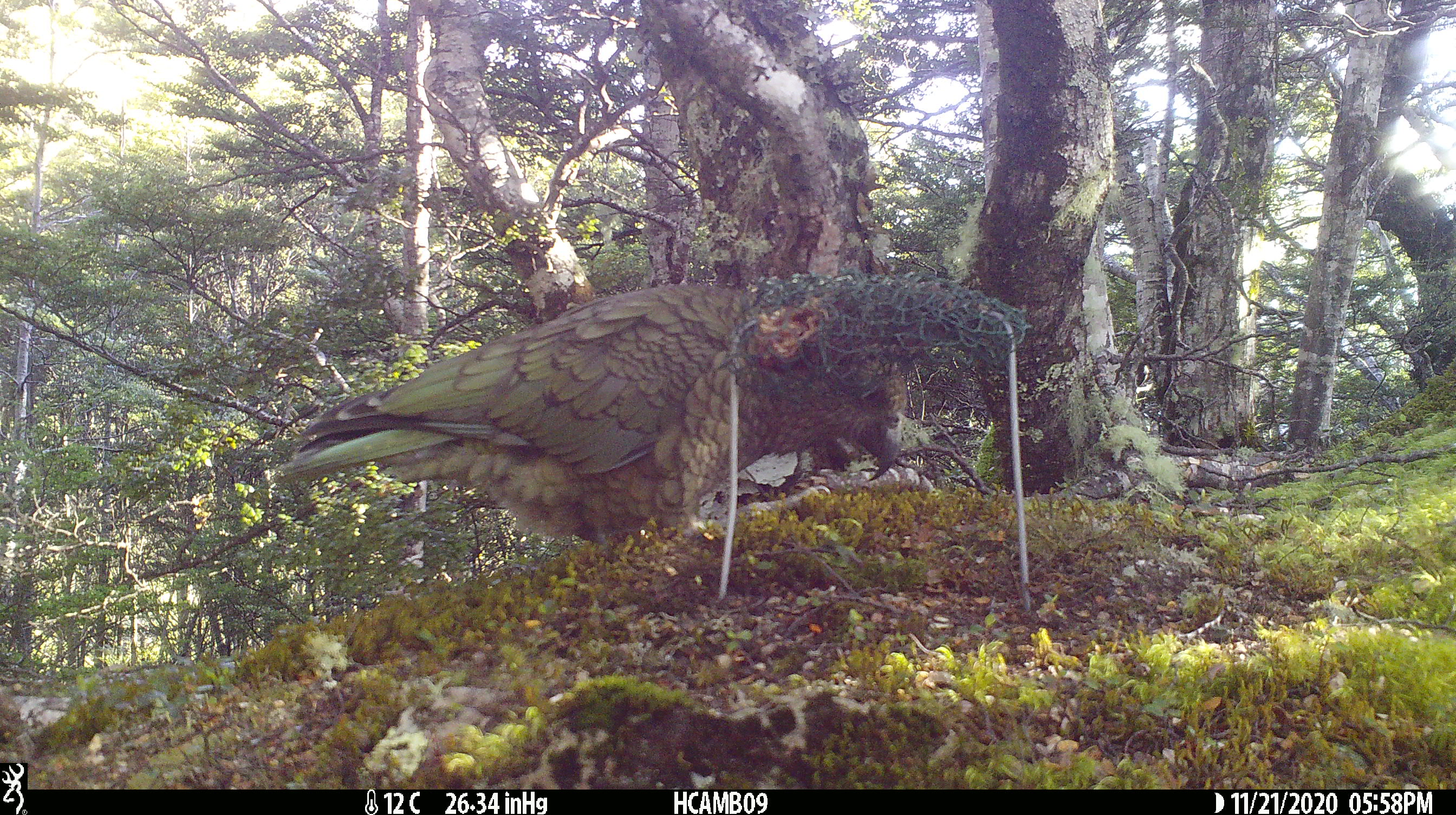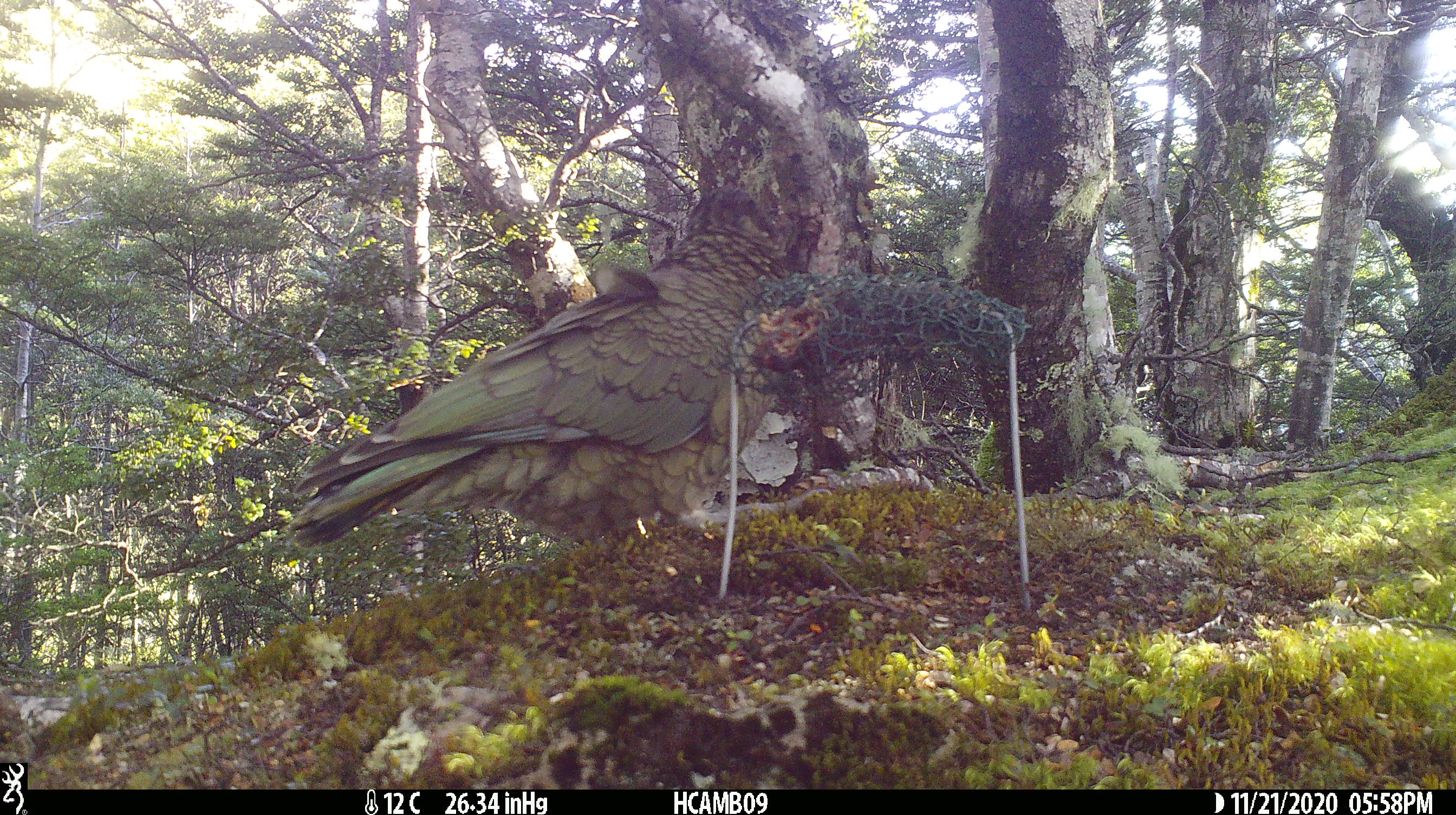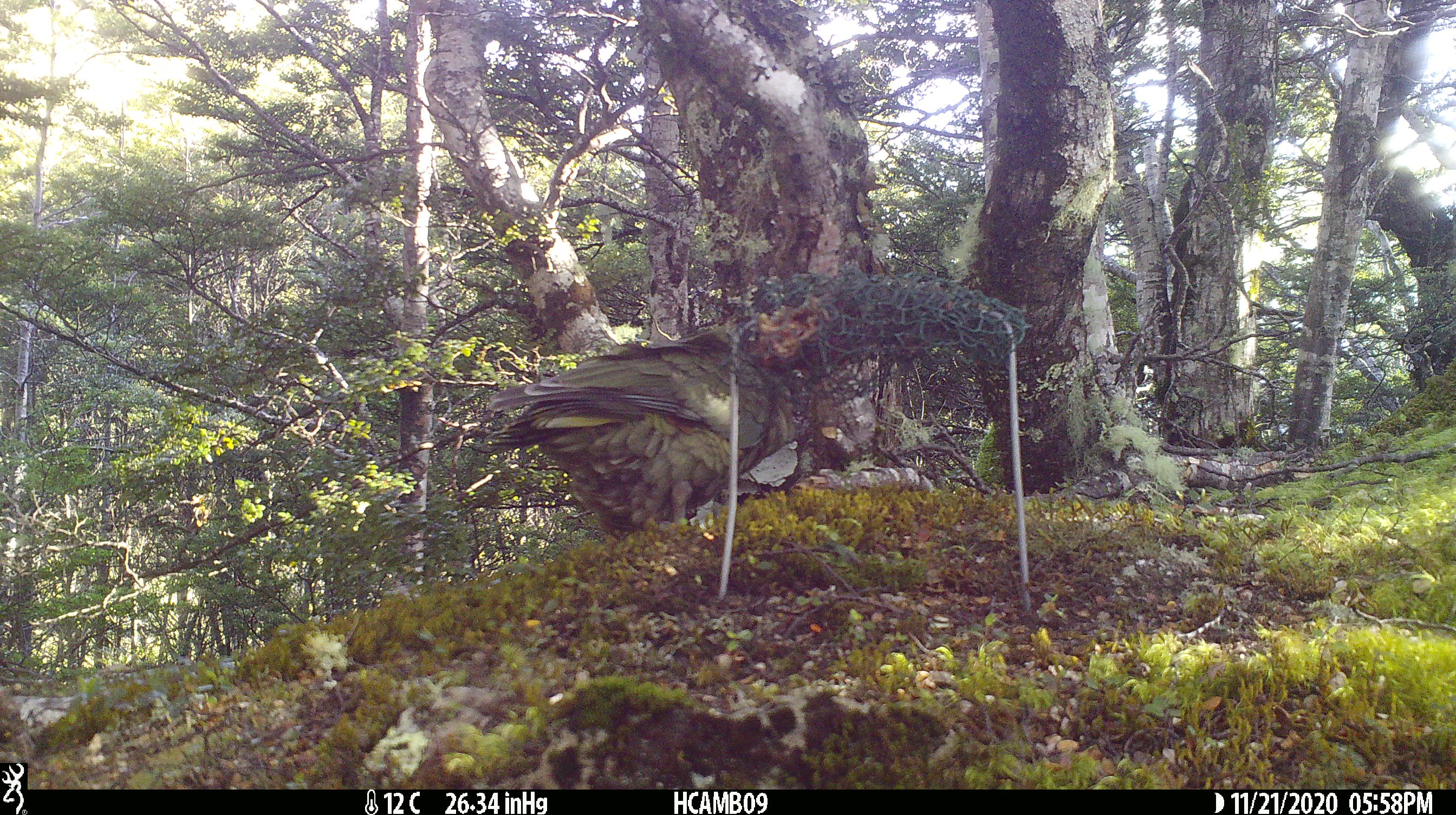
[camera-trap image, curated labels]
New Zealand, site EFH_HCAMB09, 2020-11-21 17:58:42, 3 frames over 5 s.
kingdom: Animalia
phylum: Chordata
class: Aves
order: Psittaciformes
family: Strigopidae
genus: Nestor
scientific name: Nestor notabilis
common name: kea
Kea (Nestor notabilis).